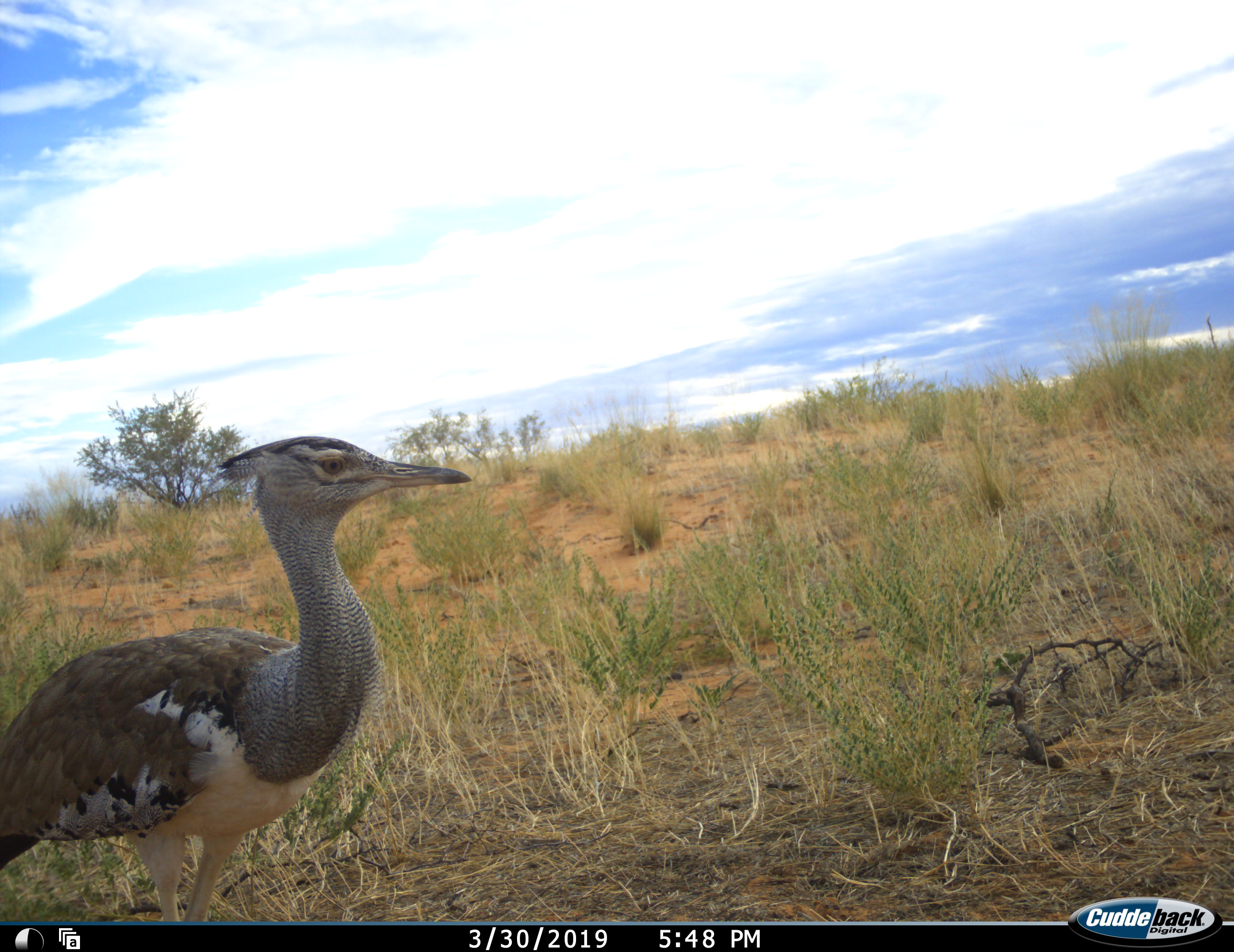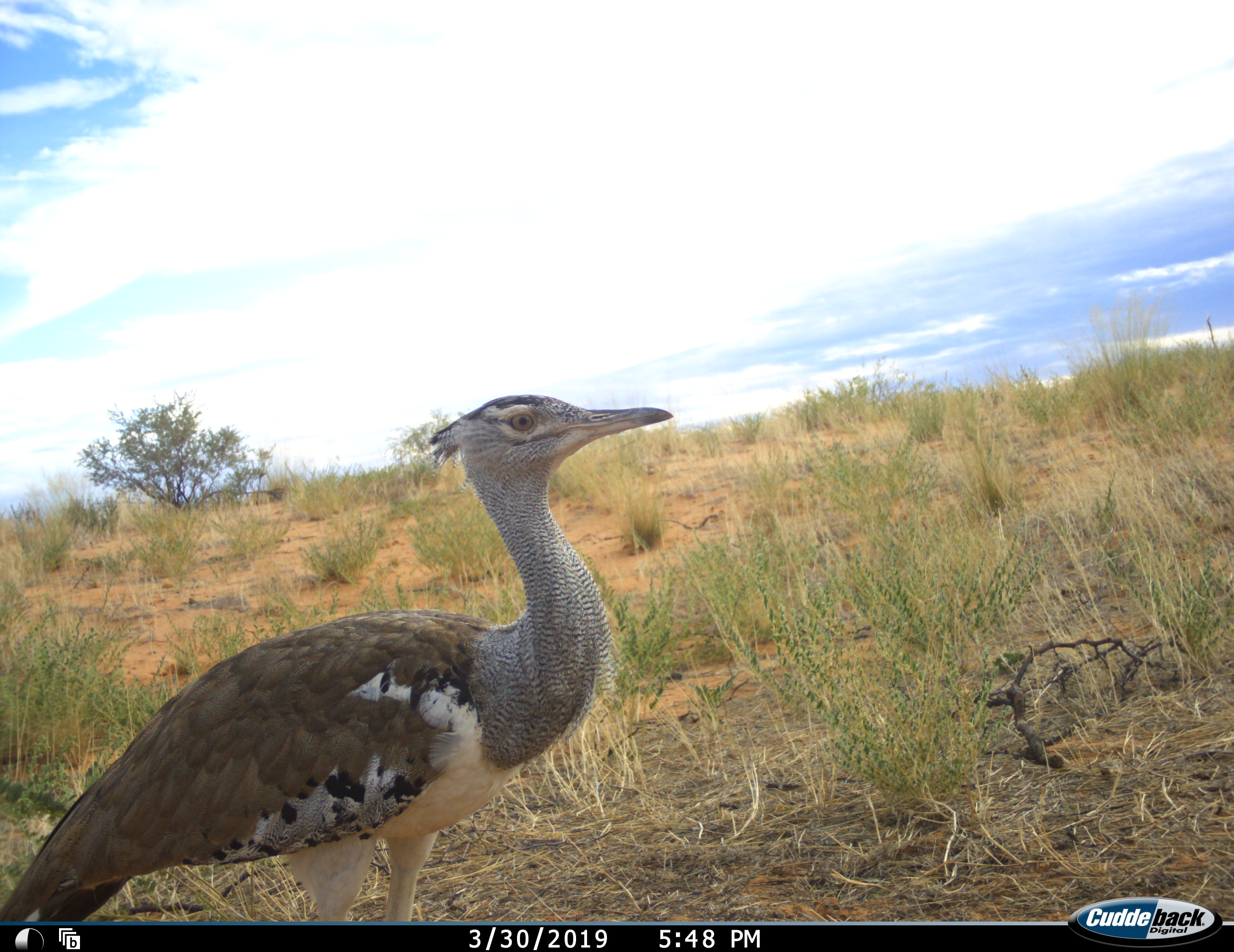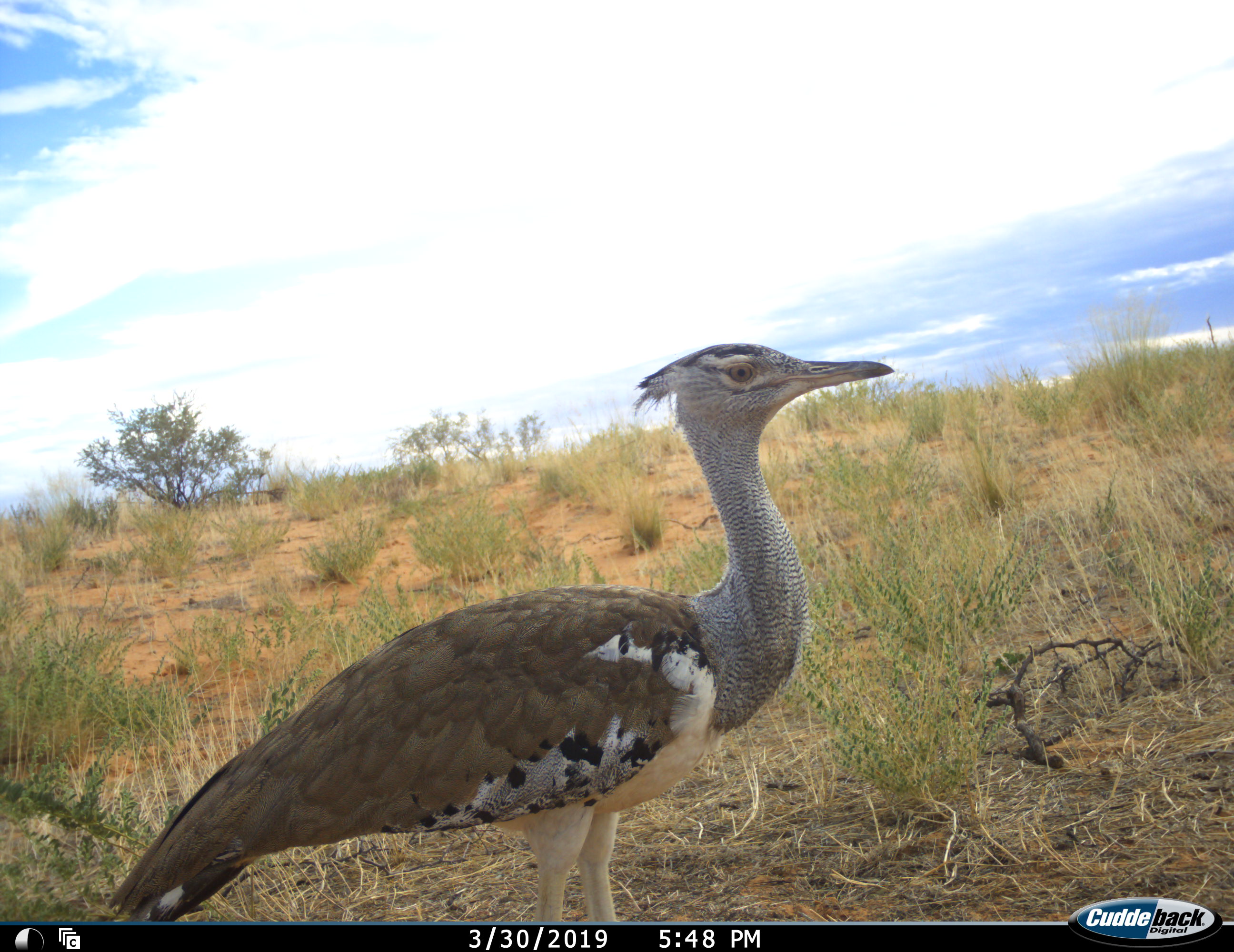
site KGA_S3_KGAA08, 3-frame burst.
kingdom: Animalia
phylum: Chordata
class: Aves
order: Otidiformes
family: Otididae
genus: Ardeotis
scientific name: Ardeotis kori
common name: kori bustard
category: bustardkori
Bustardkori (kori bustard) (Ardeotis kori), count 1. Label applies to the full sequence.